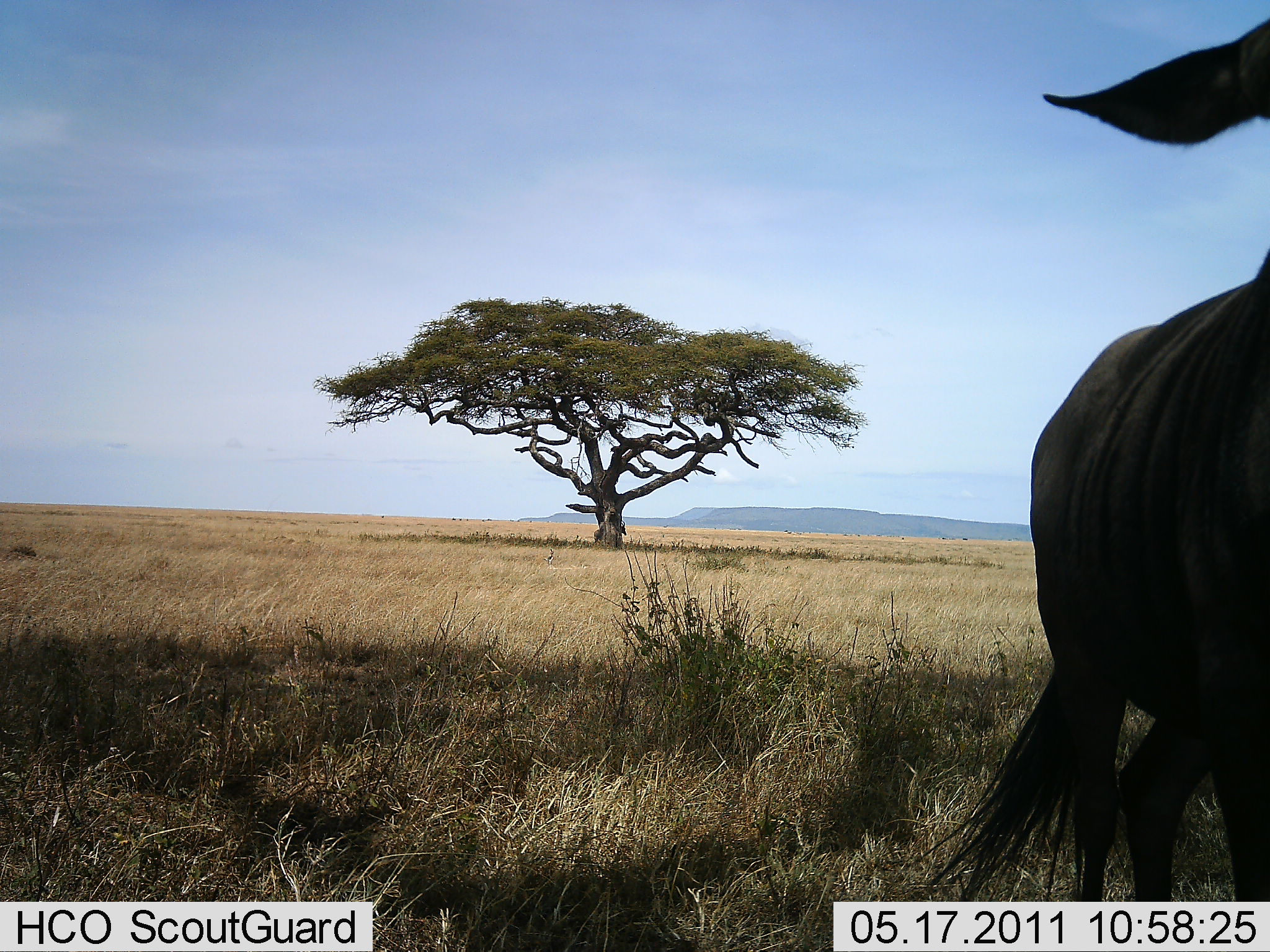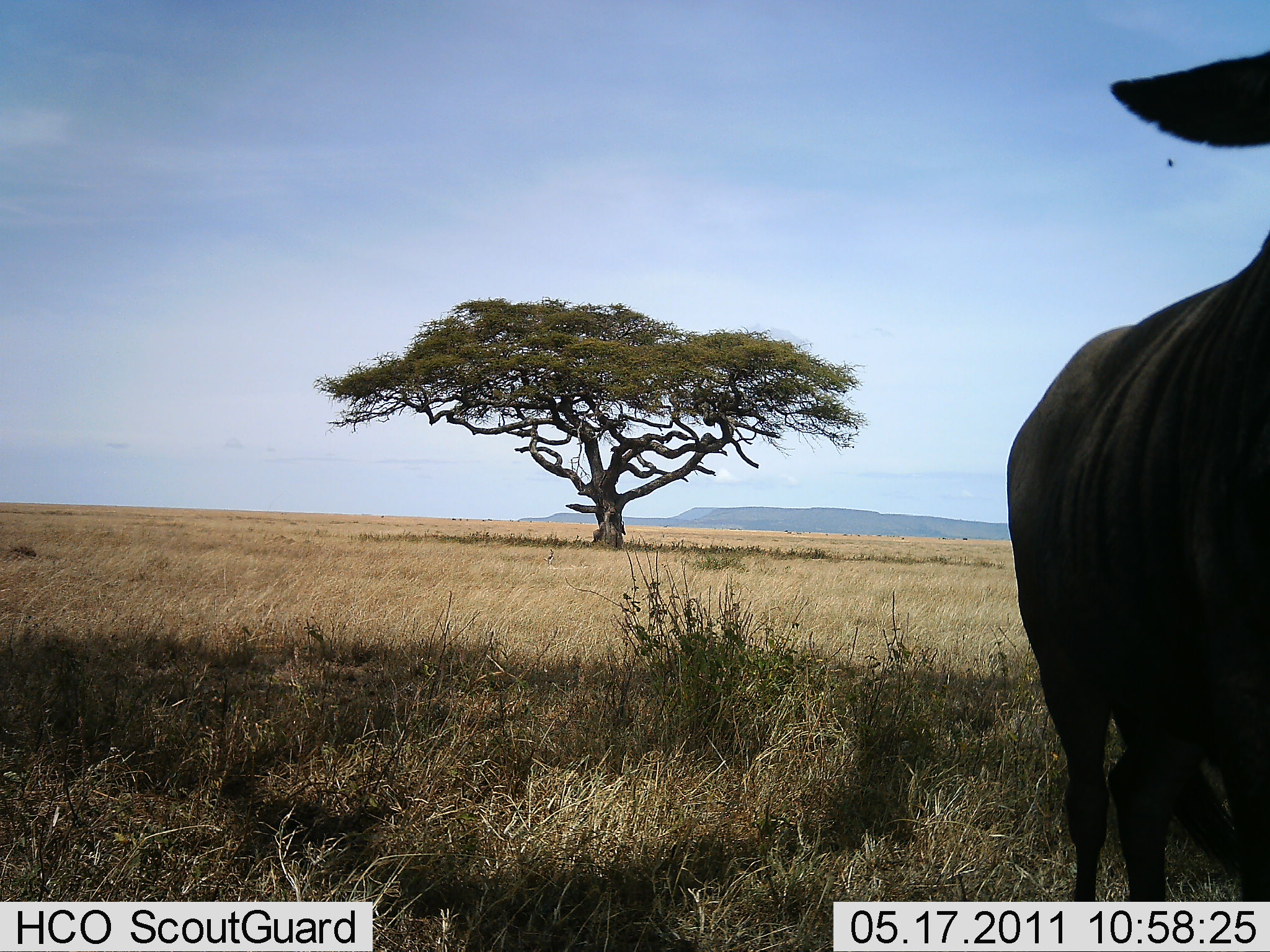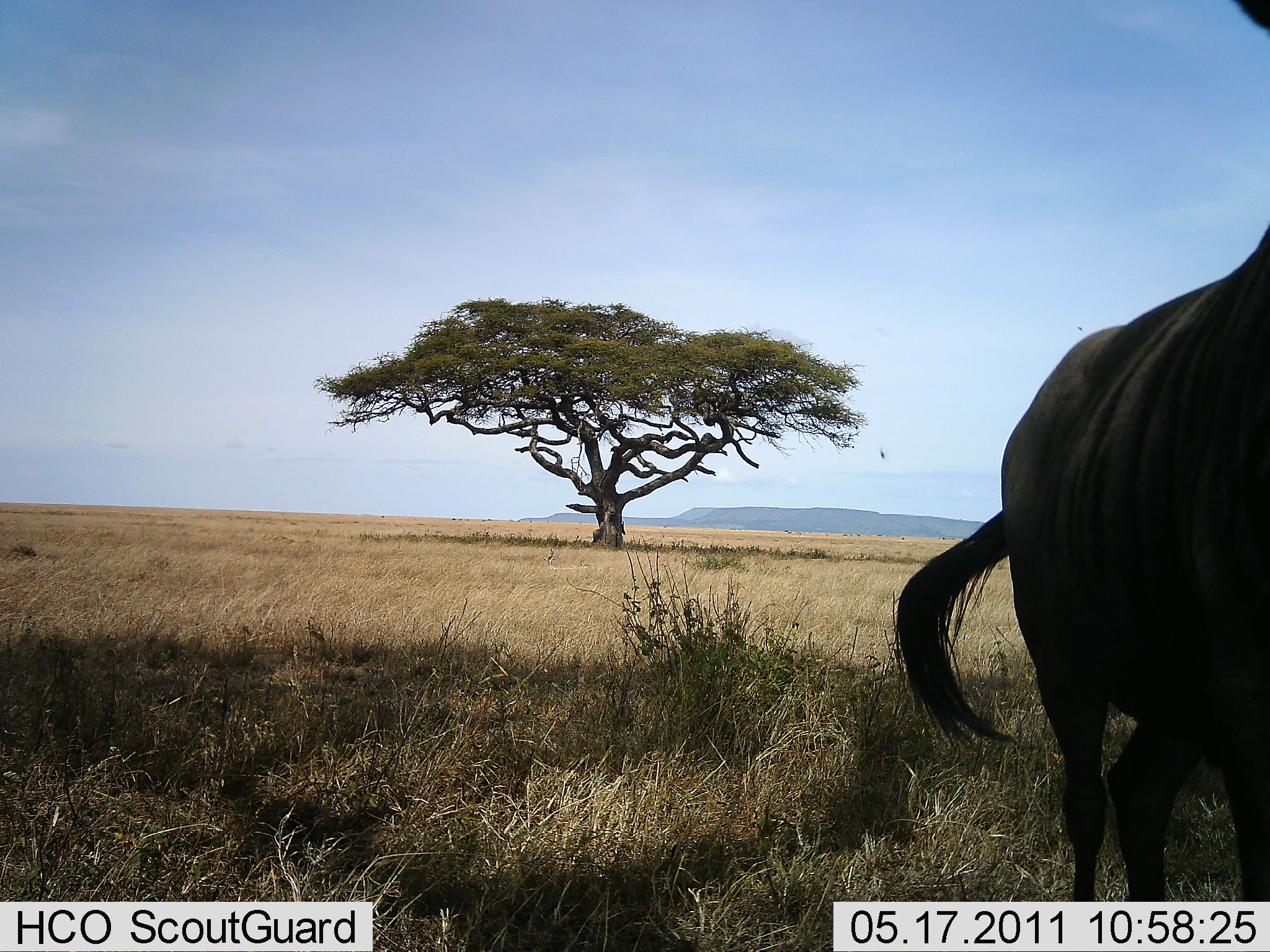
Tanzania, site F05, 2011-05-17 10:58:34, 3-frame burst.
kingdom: Animalia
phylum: Chordata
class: Mammalia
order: Artiodactyla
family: Bovidae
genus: Connochaetes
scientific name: Connochaetes taurinus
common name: blue wildebeest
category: wildebeest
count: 1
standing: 91%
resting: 0%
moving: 9%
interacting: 0%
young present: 0%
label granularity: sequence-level